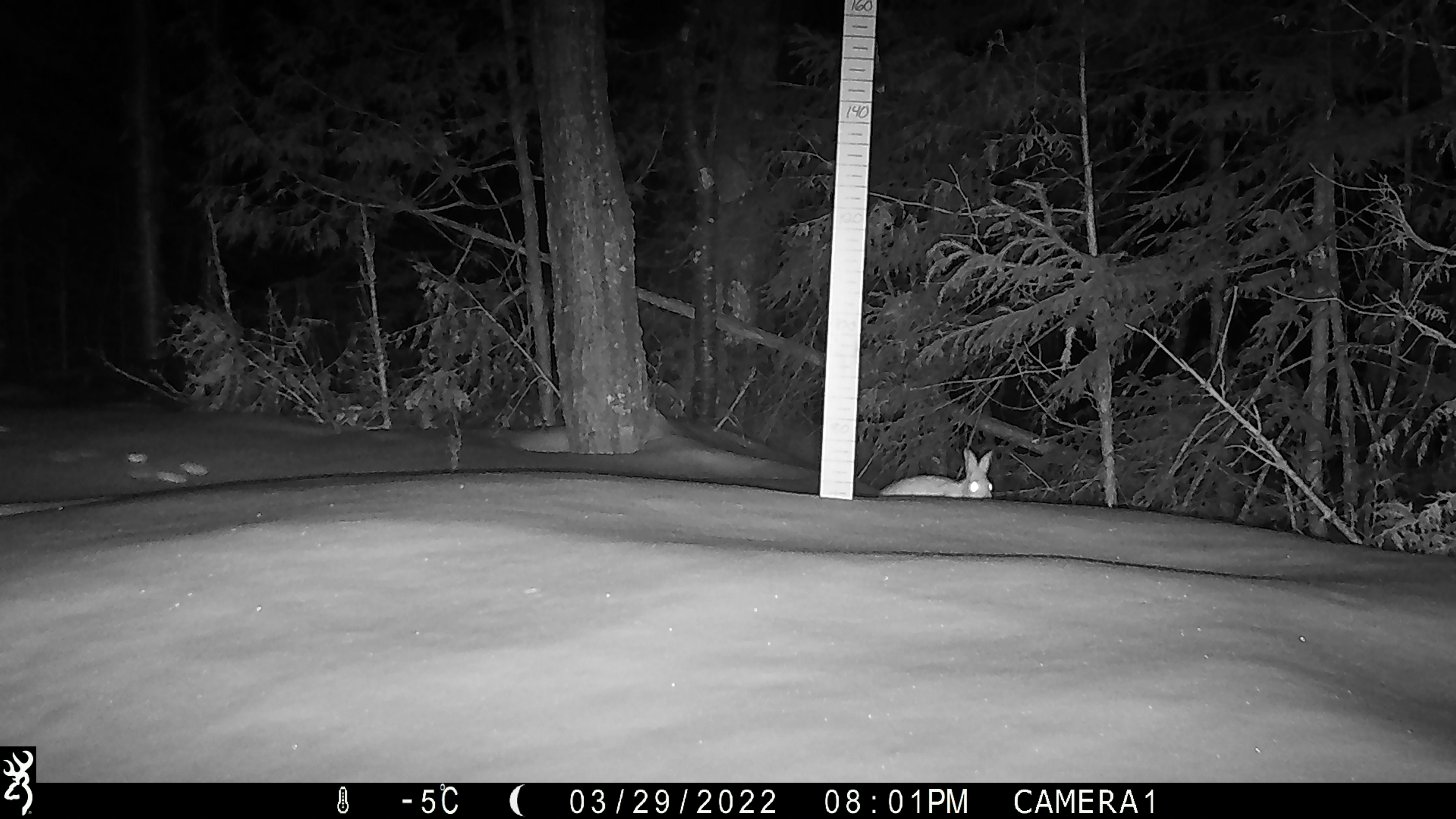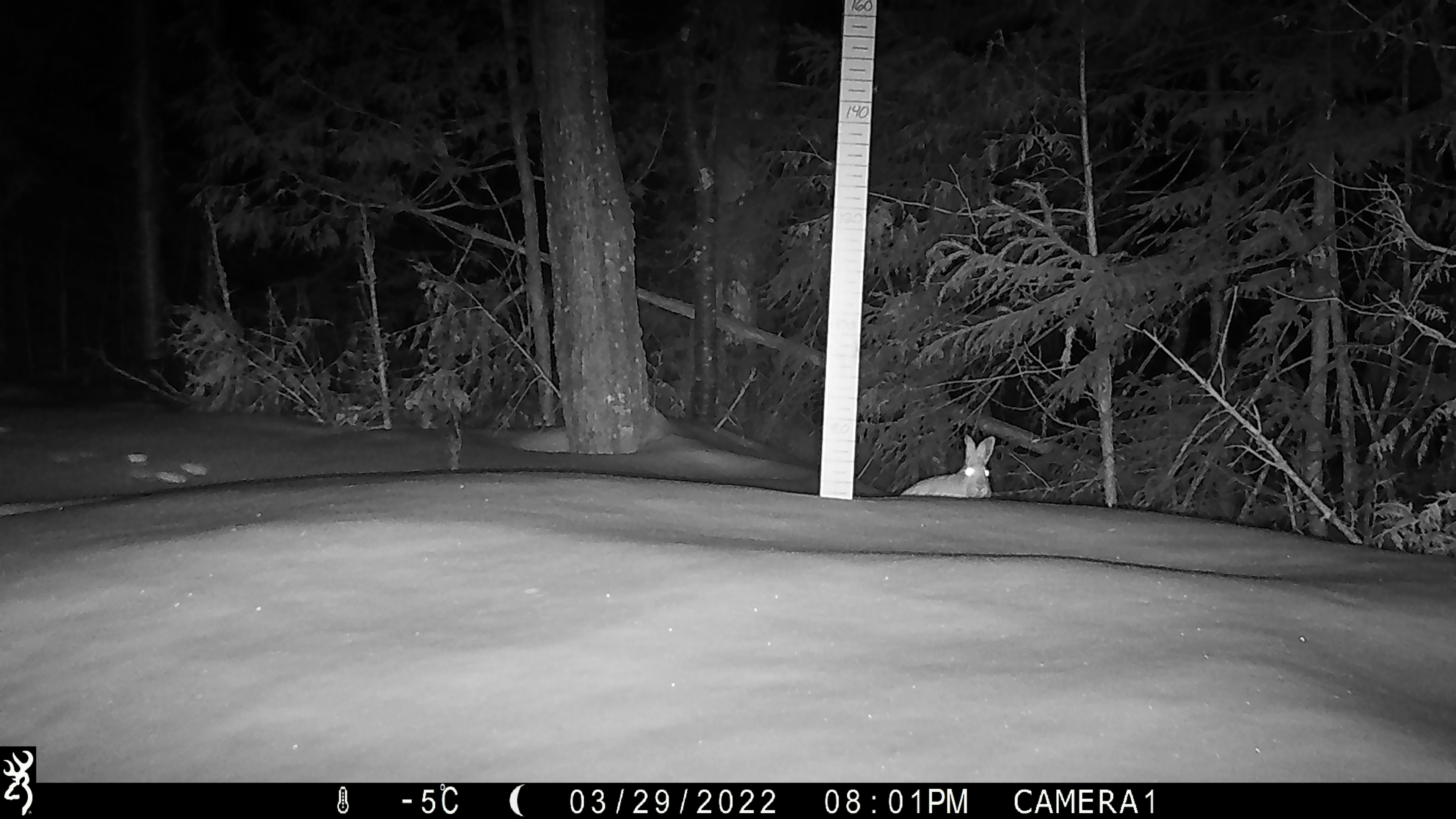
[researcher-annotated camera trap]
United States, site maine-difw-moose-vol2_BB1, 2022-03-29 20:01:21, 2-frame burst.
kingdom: Animalia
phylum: Chordata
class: Mammalia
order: Lagomorpha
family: Leporidae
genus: Lepus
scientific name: Lepus americanus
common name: snowshoe hare